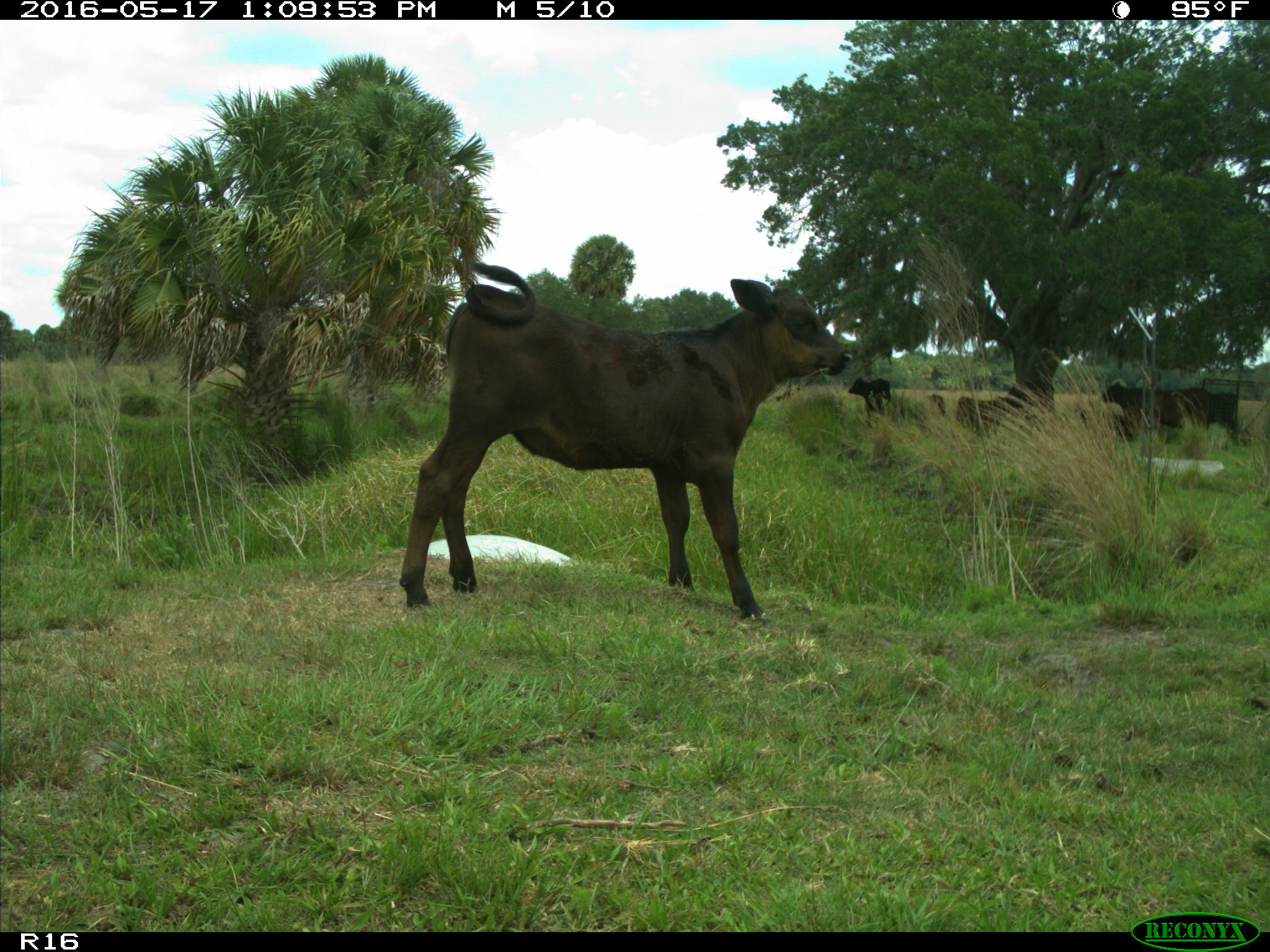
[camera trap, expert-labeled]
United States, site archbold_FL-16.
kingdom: Animalia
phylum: Chordata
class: Mammalia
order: Artiodactyla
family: Bovidae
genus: Bos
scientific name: Bos taurus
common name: domestic cow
Bos taurus (domestic cow).